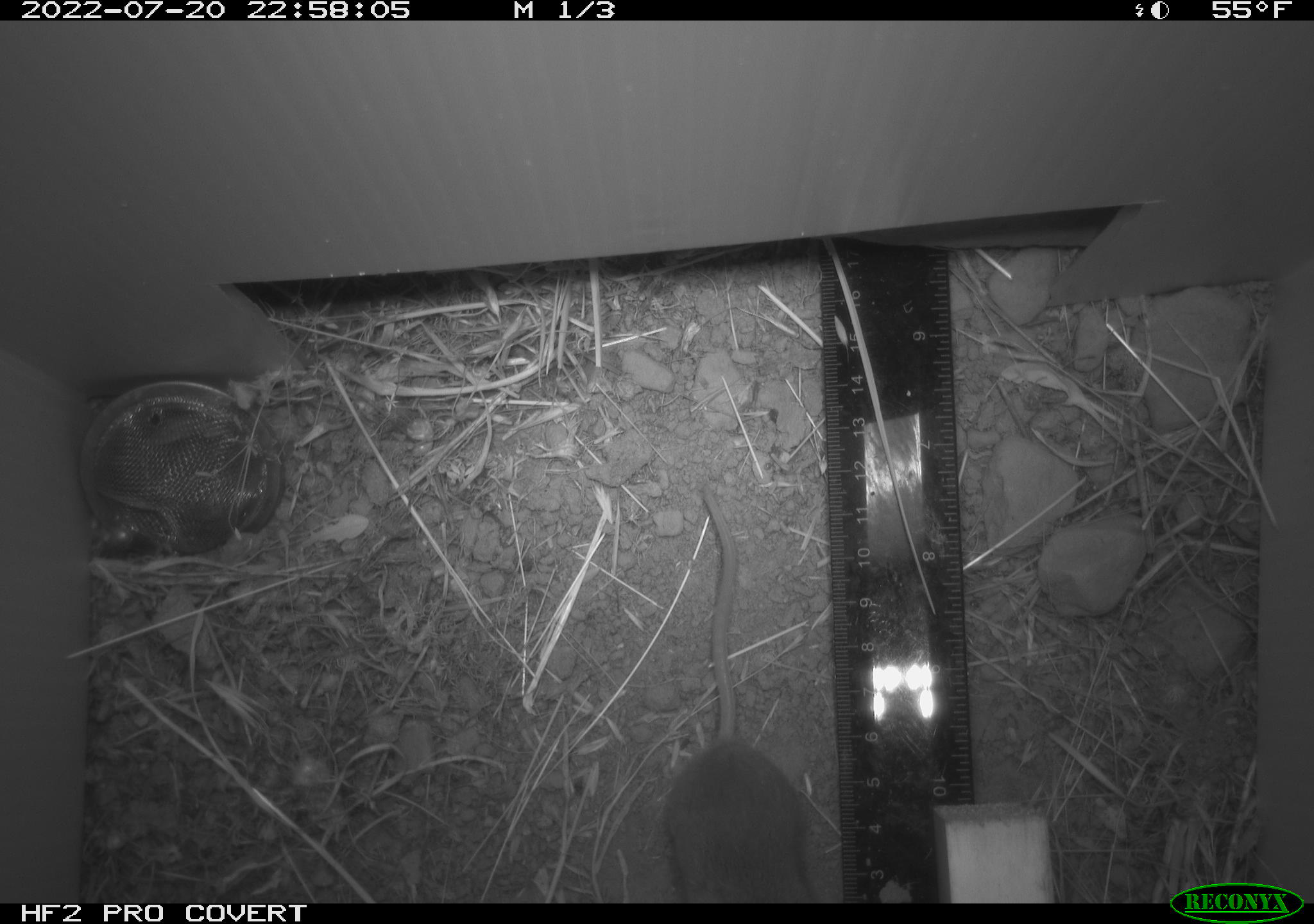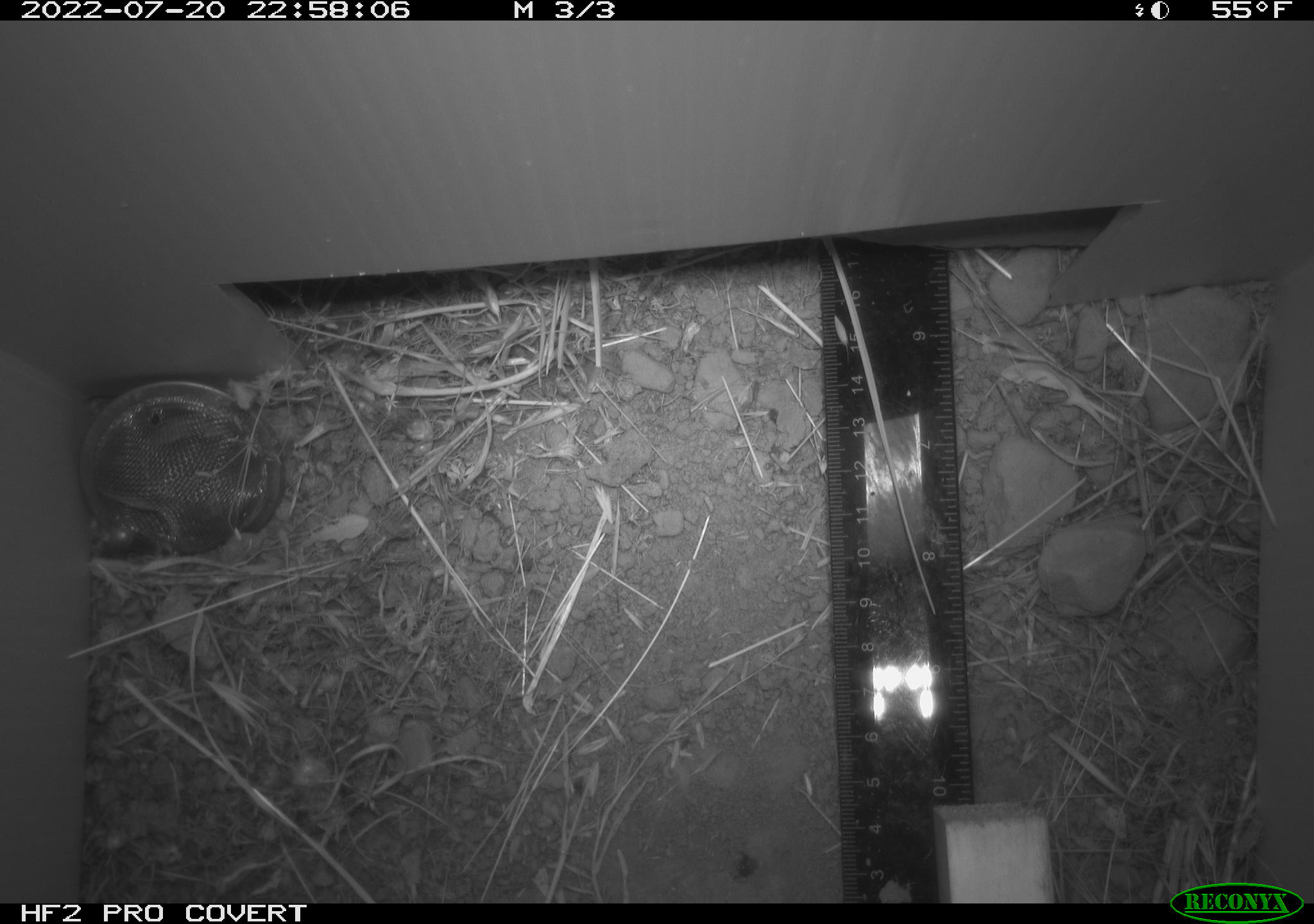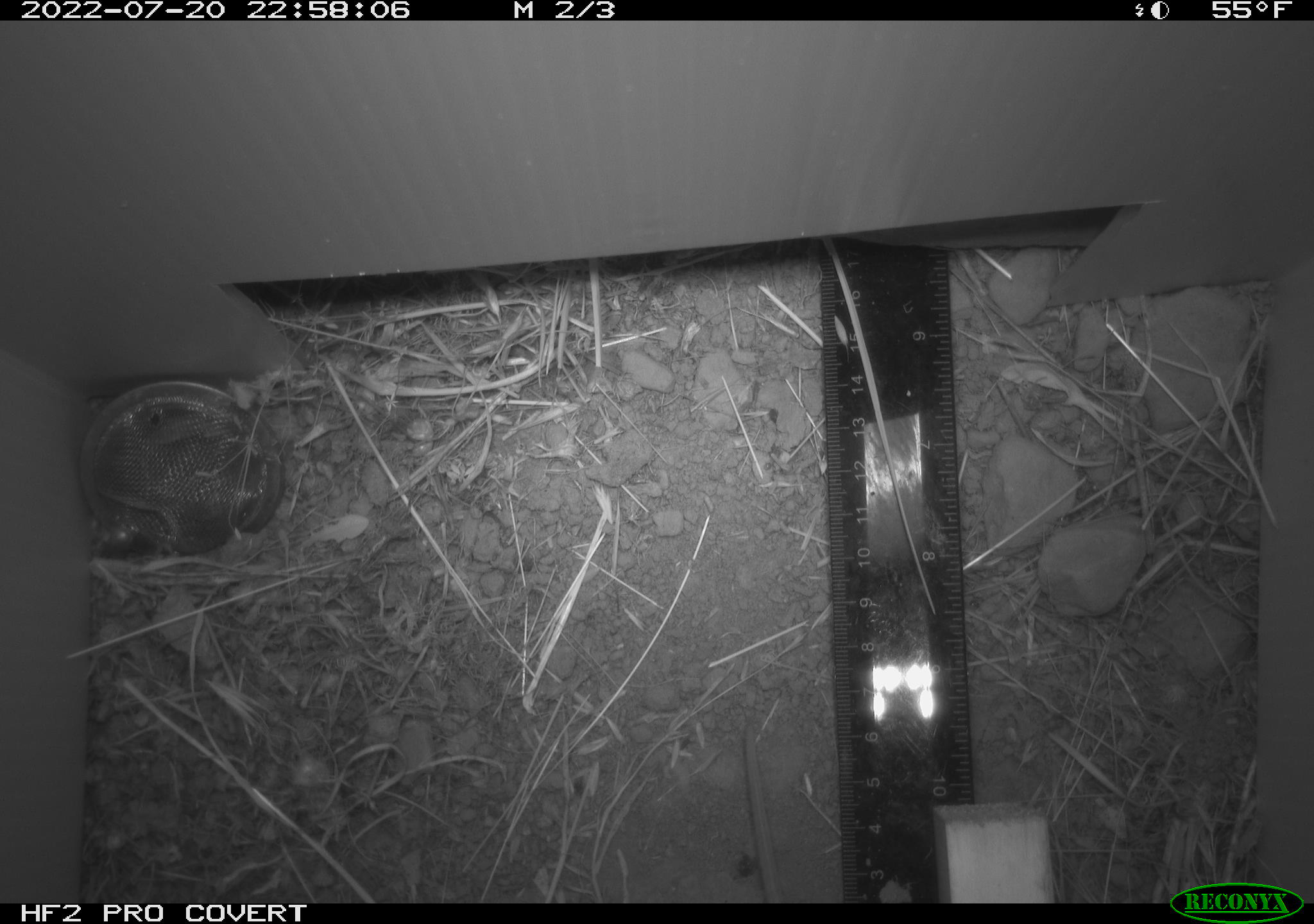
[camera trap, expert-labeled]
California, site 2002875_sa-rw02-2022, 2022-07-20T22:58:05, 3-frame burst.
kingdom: Animalia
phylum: Chordata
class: Mammalia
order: Rodentia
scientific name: Rodentia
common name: mouse species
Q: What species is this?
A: Mouse species (Rodentia).